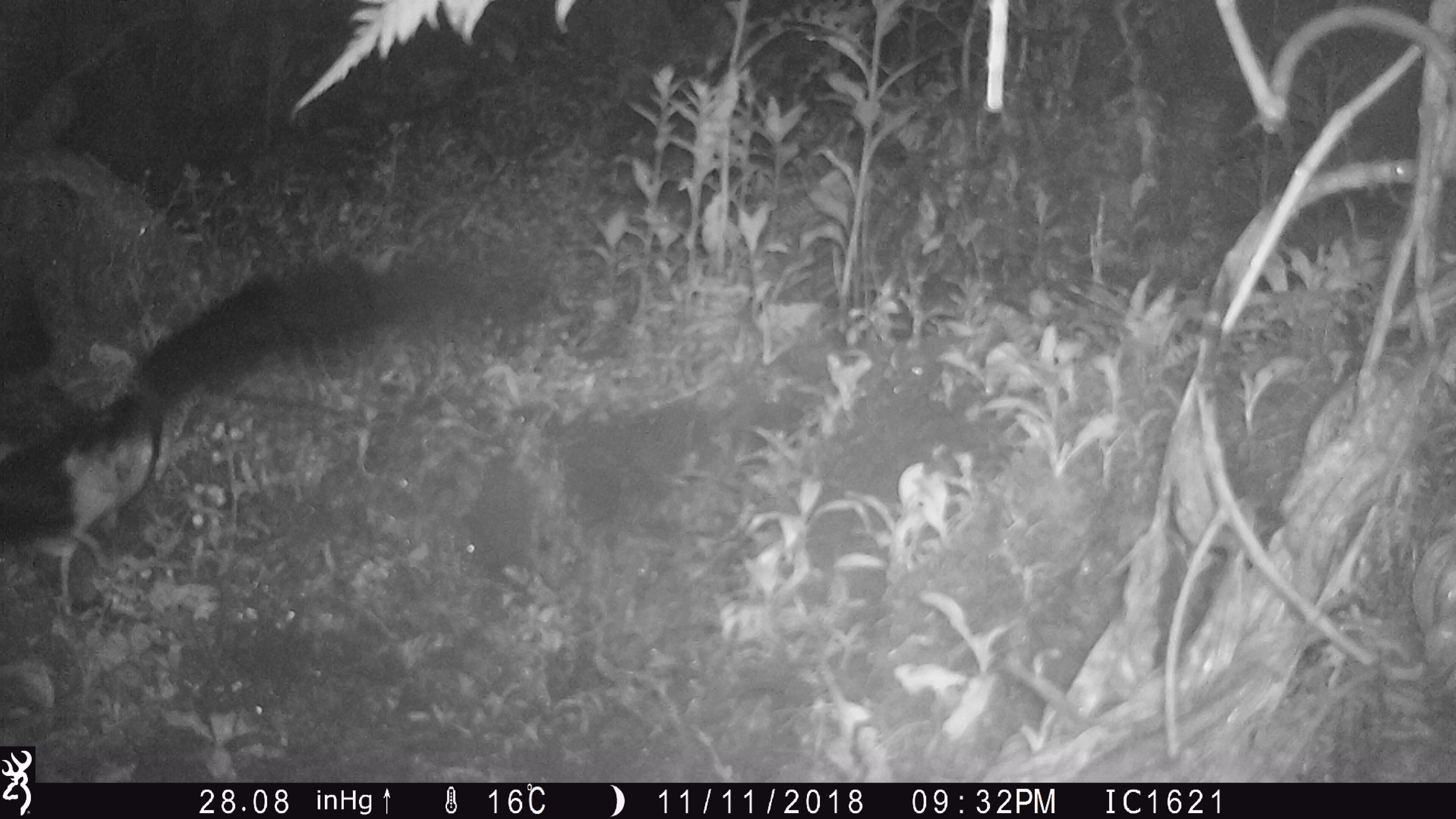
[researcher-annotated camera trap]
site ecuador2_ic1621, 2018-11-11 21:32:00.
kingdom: Animalia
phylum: Chordata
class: Aves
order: Procellariiformes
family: Procellariidae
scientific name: Procellariidae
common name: petrel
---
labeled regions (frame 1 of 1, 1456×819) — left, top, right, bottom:
petrel: 0, 259, 410, 607